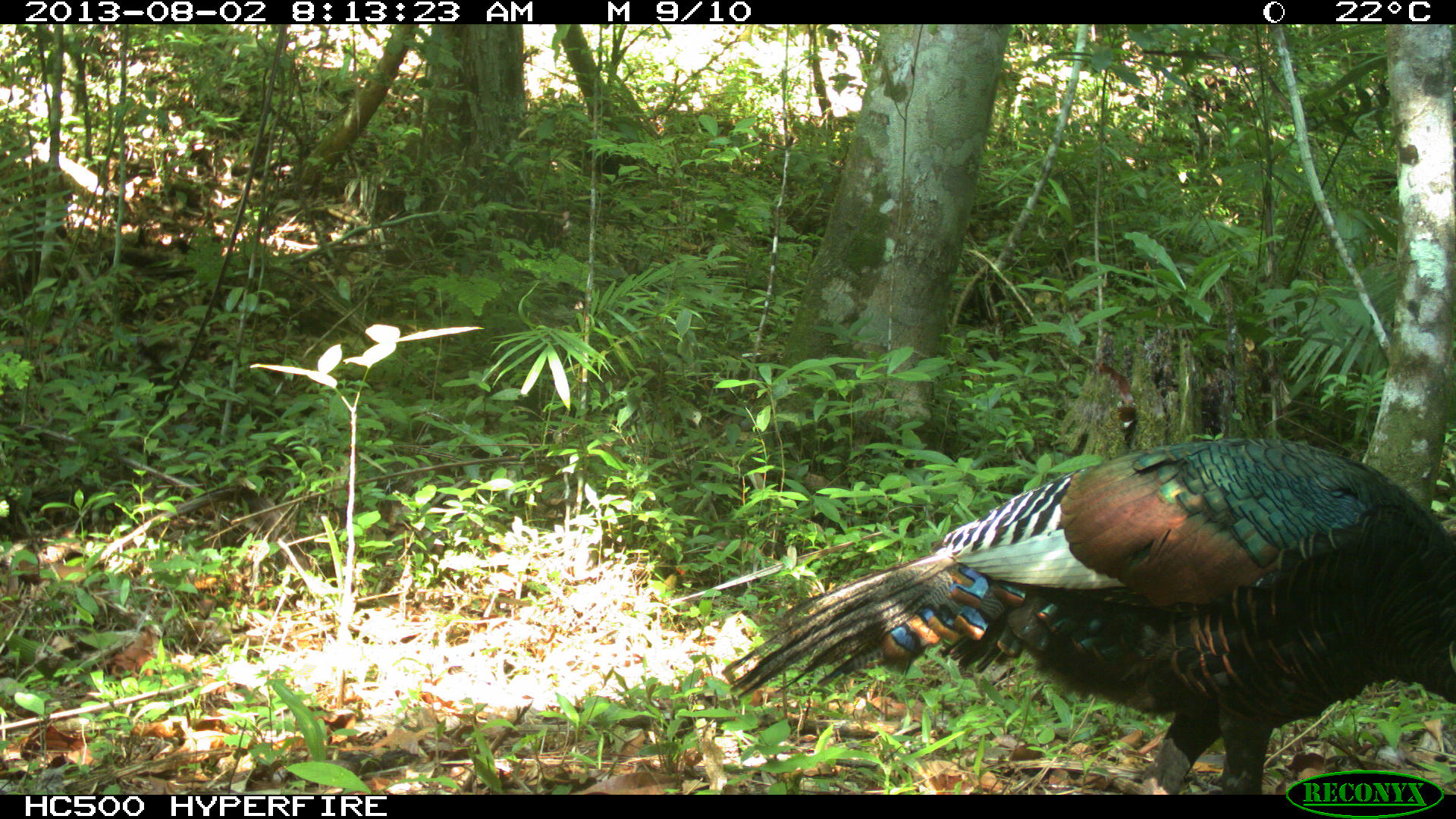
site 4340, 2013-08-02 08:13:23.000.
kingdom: Animalia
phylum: Chordata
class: Aves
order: Galliformes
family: Phasianidae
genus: Meleagris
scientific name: Meleagris ocellata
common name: ocellated turkey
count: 2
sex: male